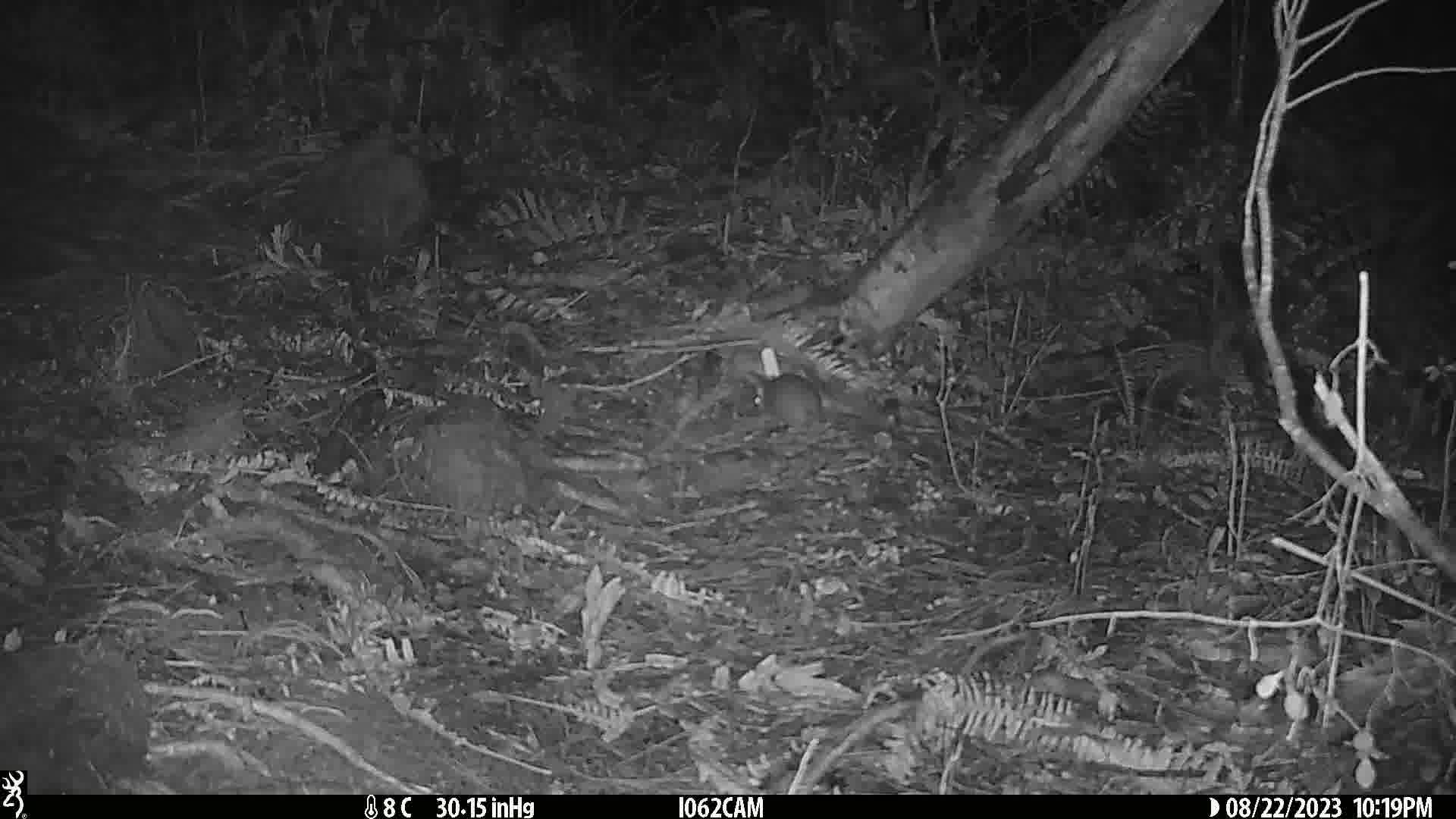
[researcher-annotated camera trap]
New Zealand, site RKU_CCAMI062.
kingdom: Animalia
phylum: Chordata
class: Mammalia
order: Rodentia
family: Muridae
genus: Rattus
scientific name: Rattus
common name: rat